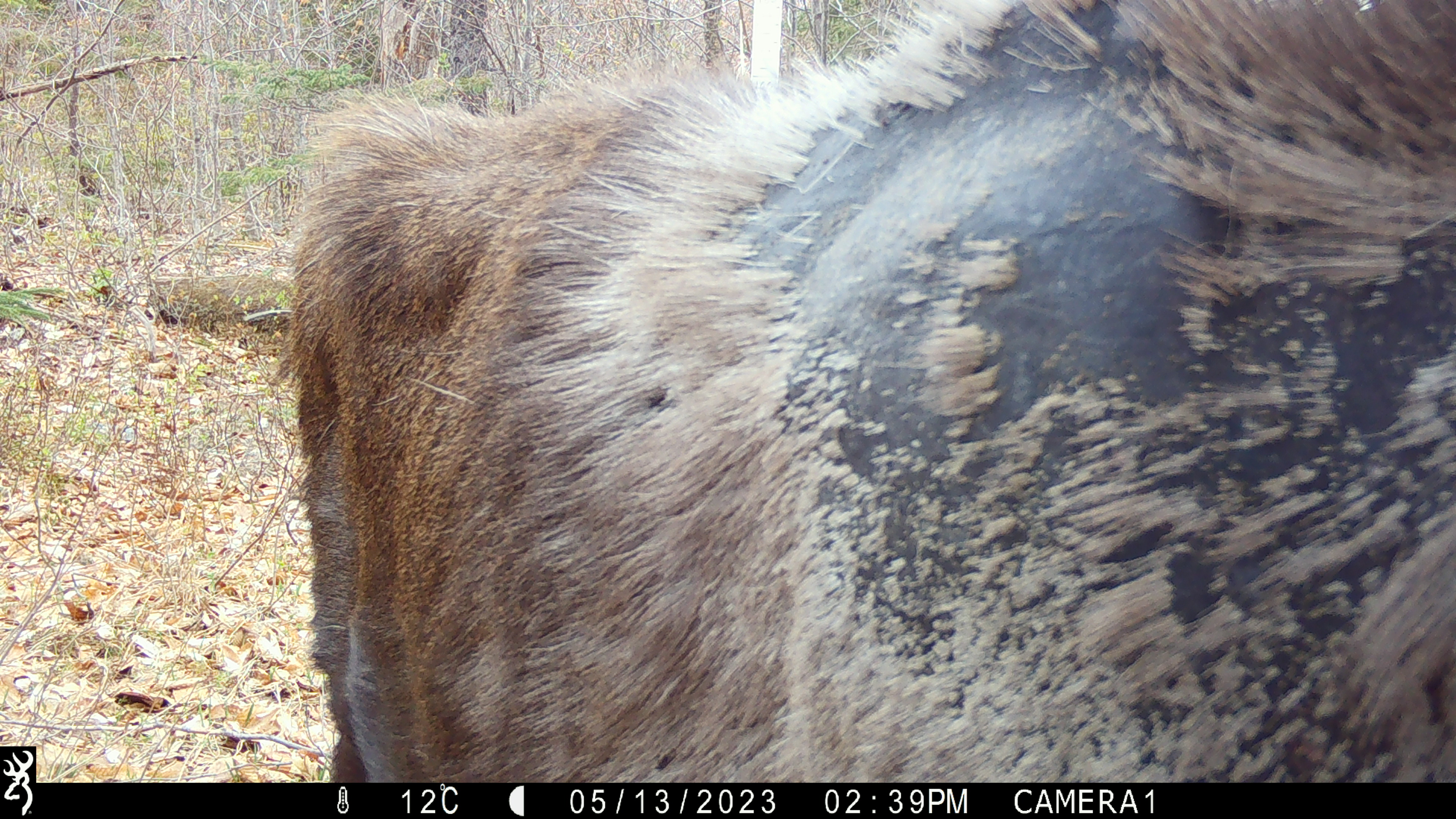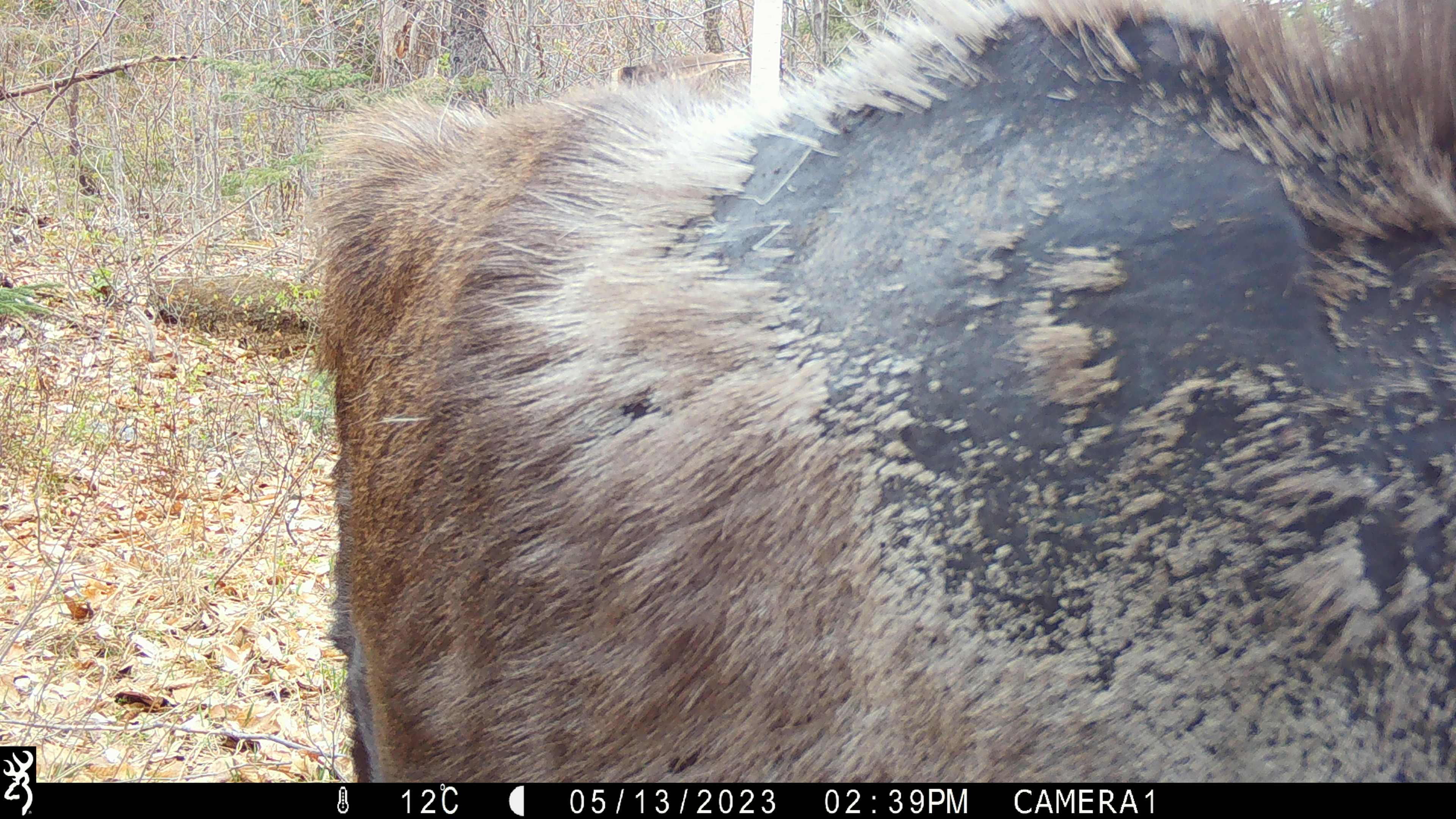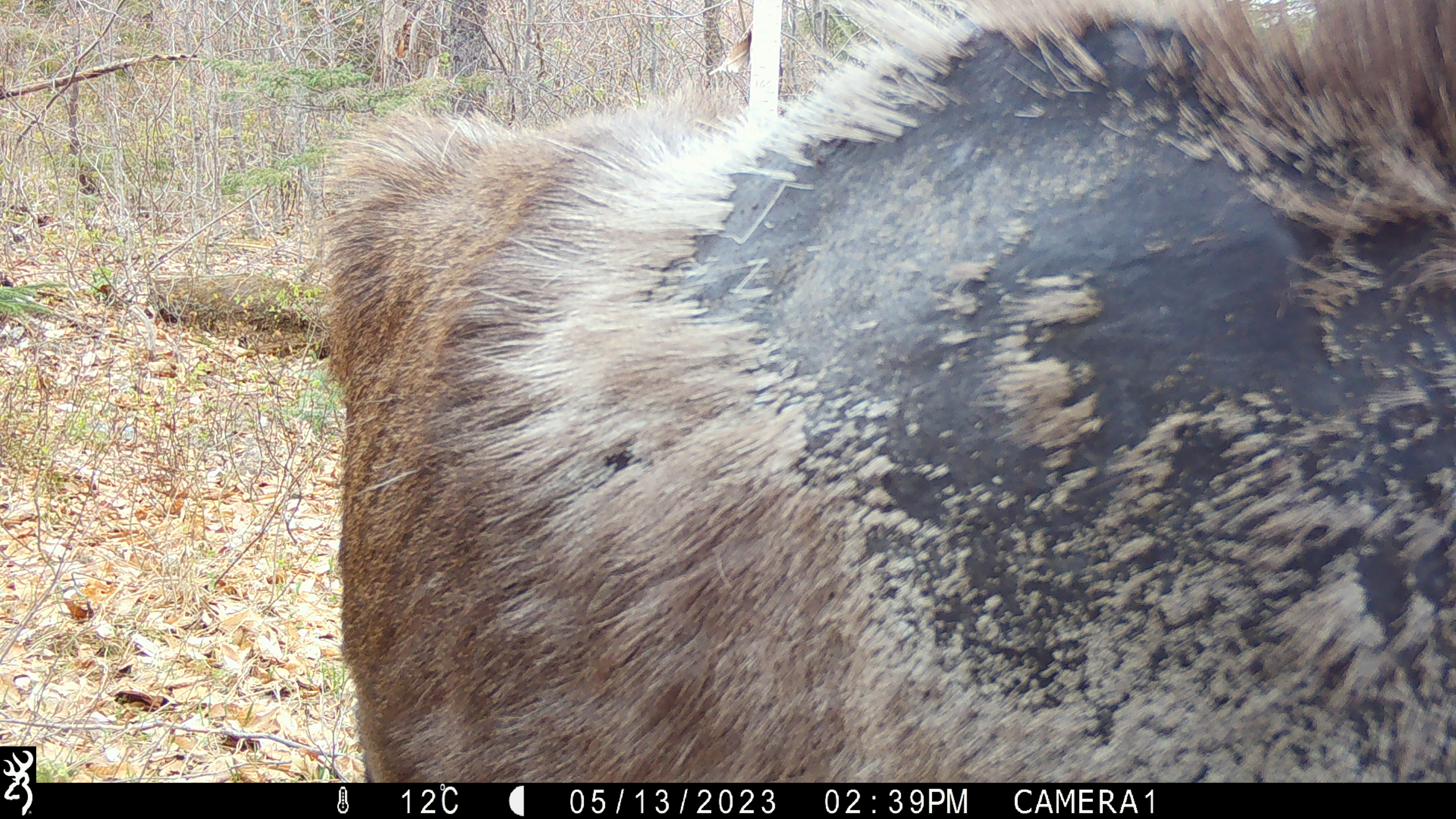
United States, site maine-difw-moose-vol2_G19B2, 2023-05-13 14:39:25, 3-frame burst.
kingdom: Animalia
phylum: Chordata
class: Mammalia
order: Artiodactyla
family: Cervidae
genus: Alces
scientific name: Alces alces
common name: moose